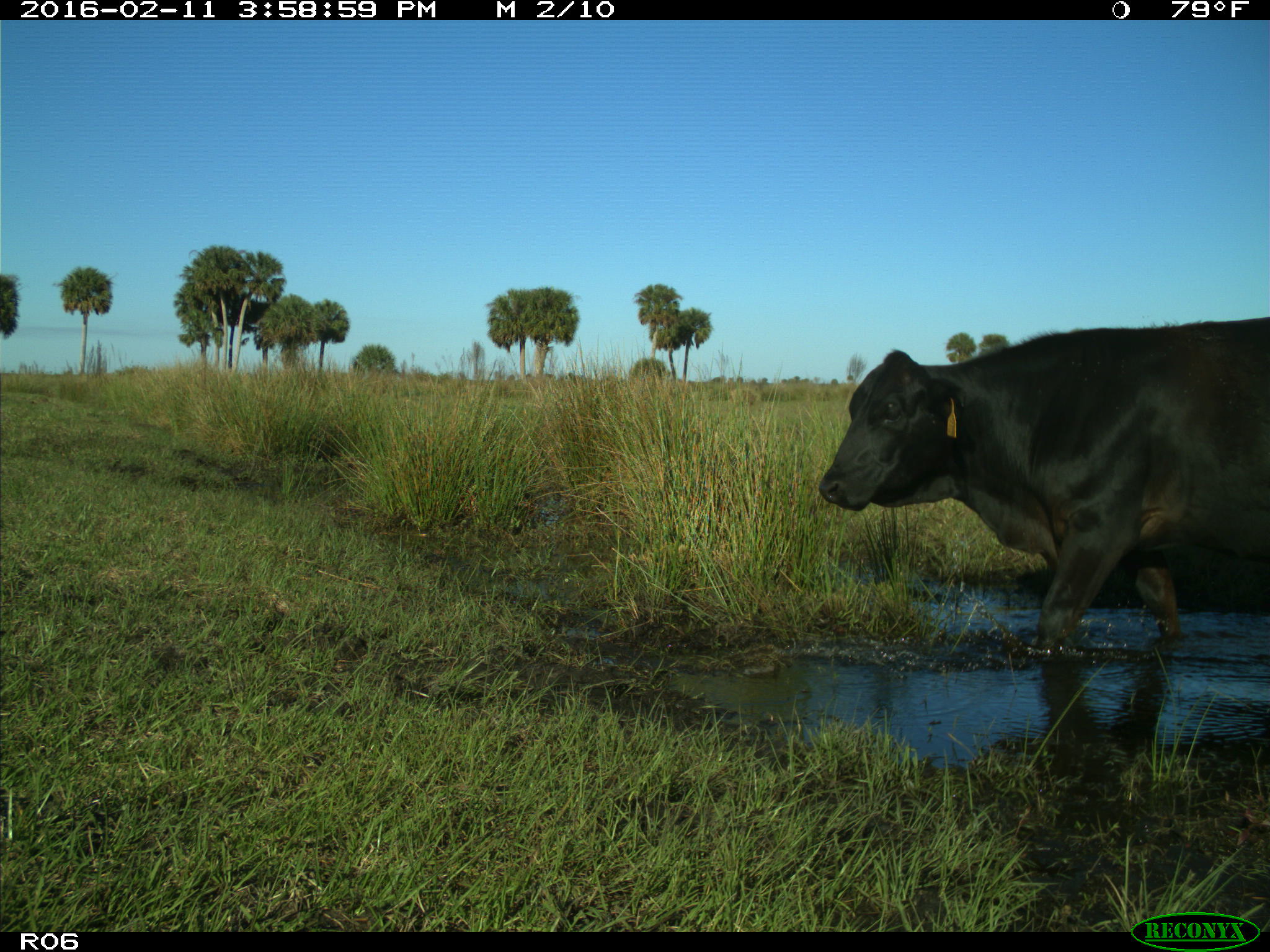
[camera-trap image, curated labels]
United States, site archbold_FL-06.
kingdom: Animalia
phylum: Chordata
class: Mammalia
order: Artiodactyla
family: Bovidae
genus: Bos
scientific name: Bos taurus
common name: domestic cow